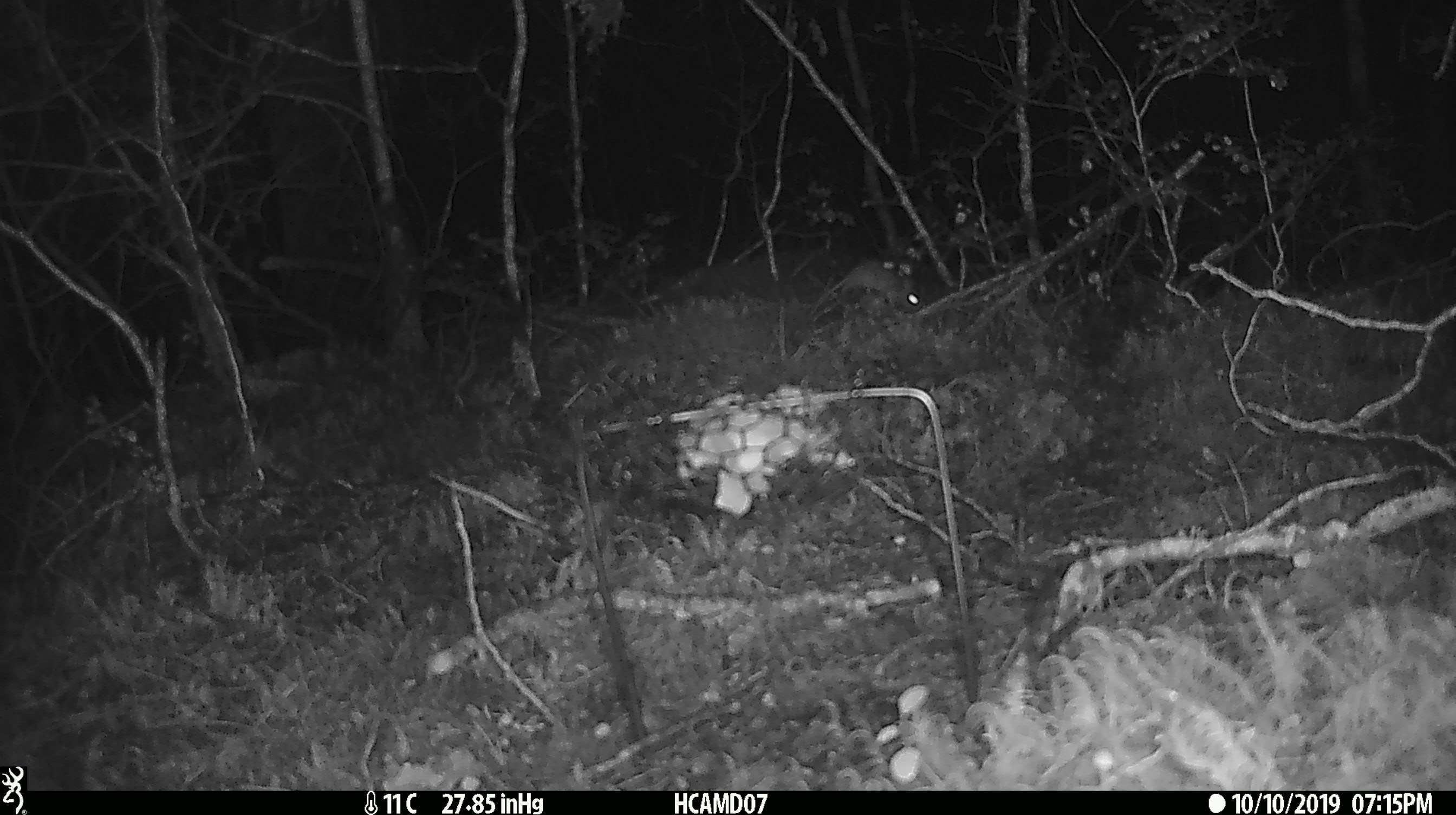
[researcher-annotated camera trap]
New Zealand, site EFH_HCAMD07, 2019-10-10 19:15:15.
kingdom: Animalia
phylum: Chordata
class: Mammalia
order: Rodentia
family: Muridae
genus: Mus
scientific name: Mus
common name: mouse